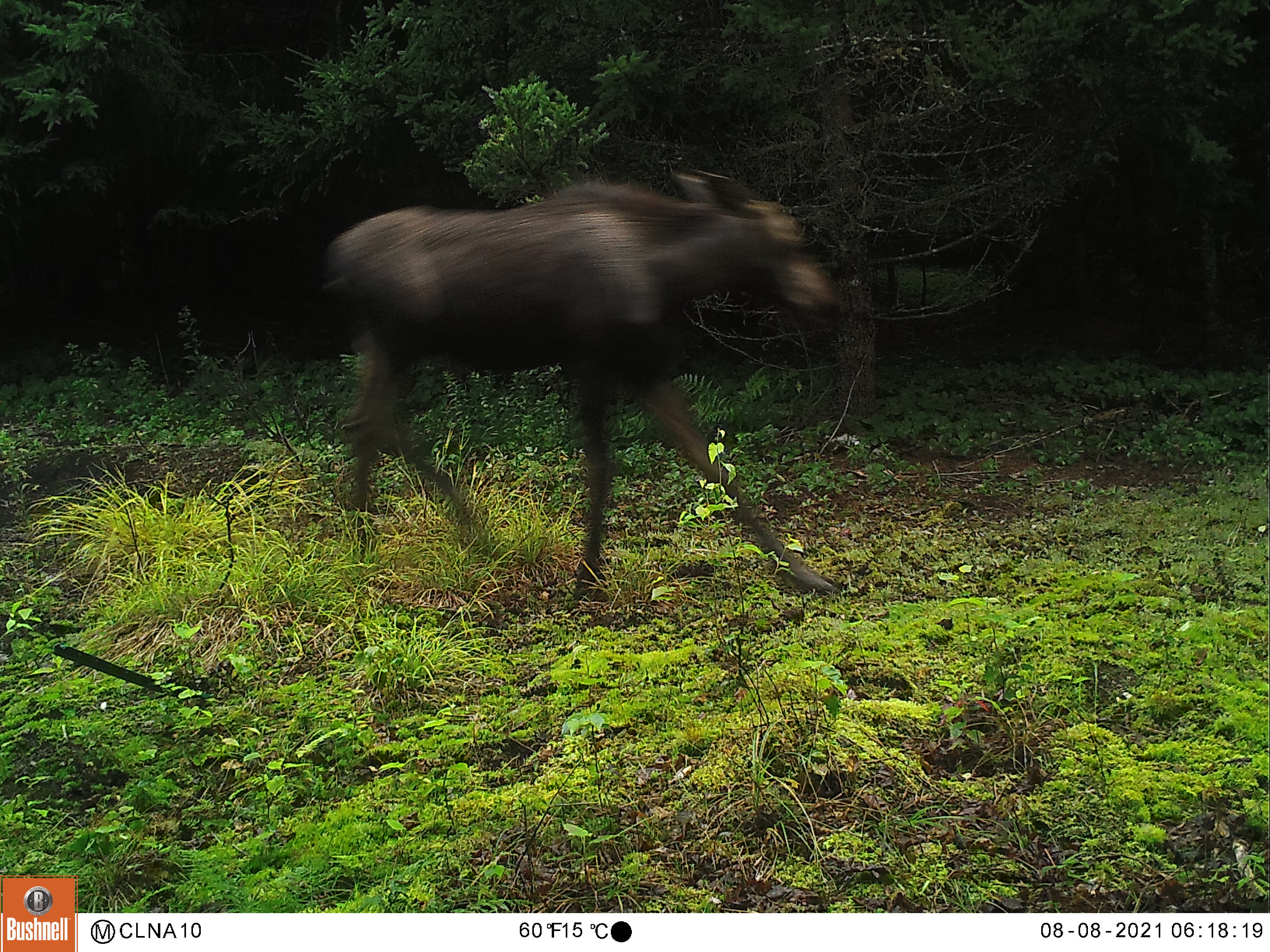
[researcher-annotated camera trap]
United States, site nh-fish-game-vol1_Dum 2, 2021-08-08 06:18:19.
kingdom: Animalia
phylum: Chordata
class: Mammalia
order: Artiodactyla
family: Cervidae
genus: Alces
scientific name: Alces alces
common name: moose